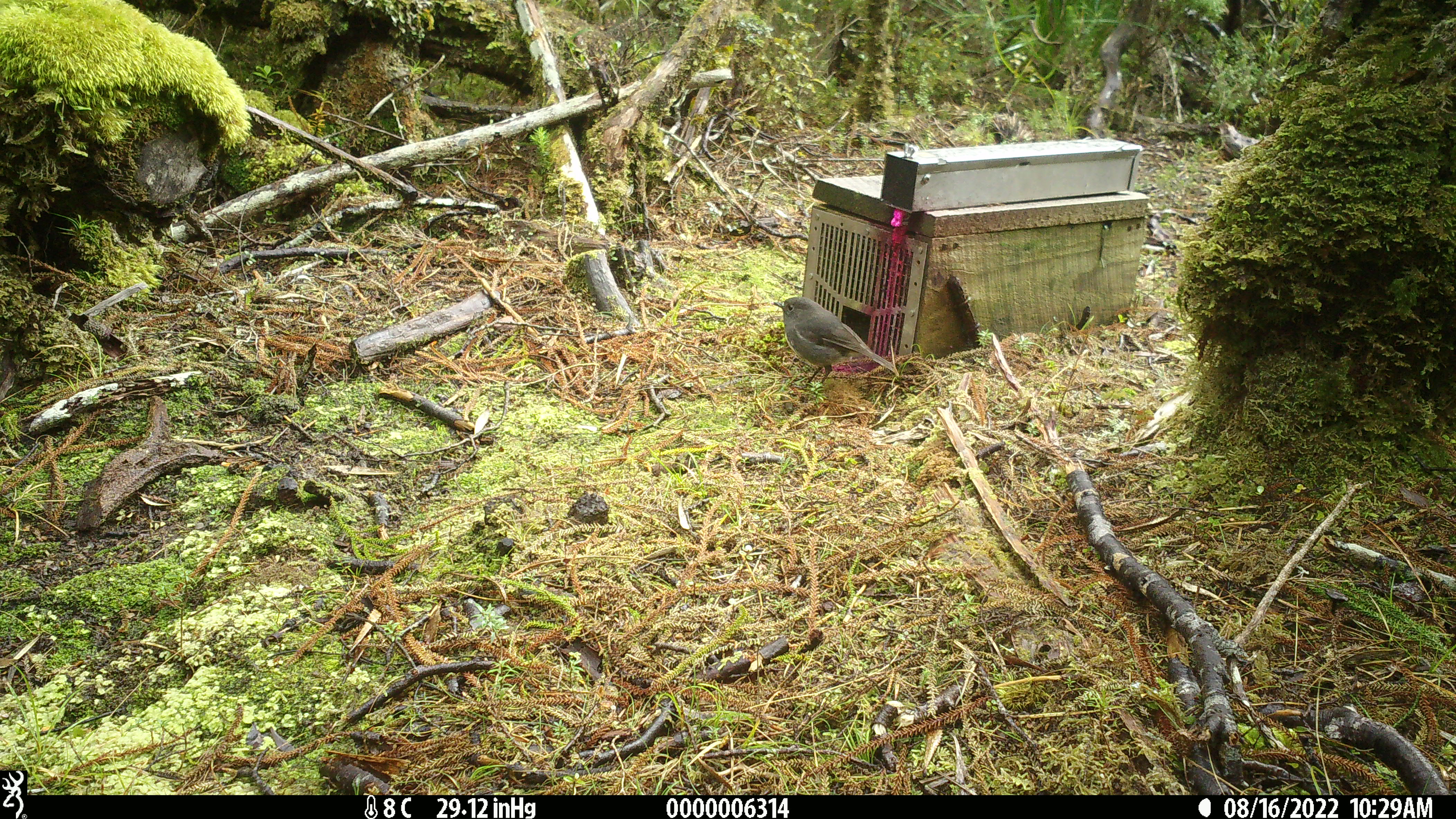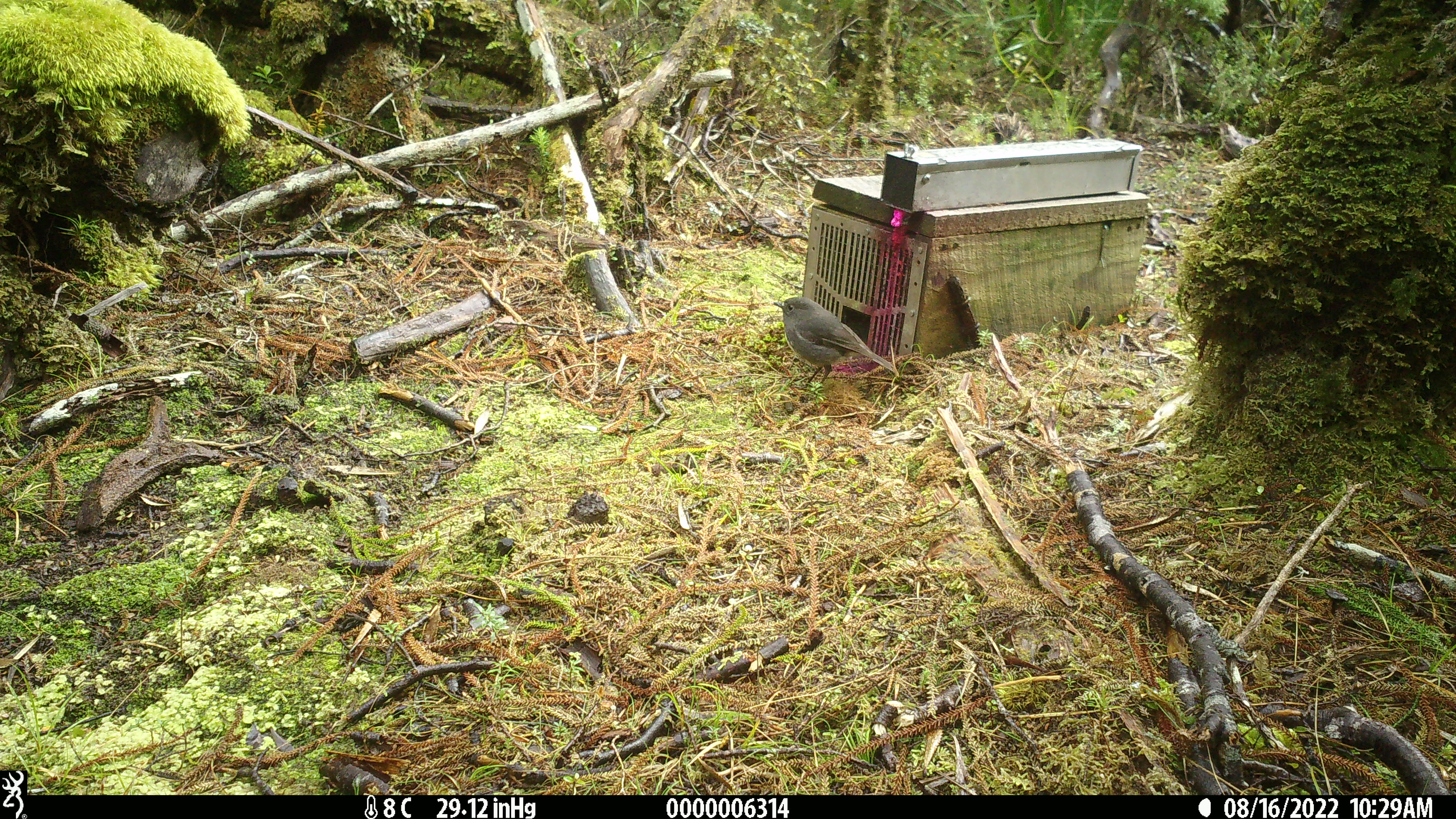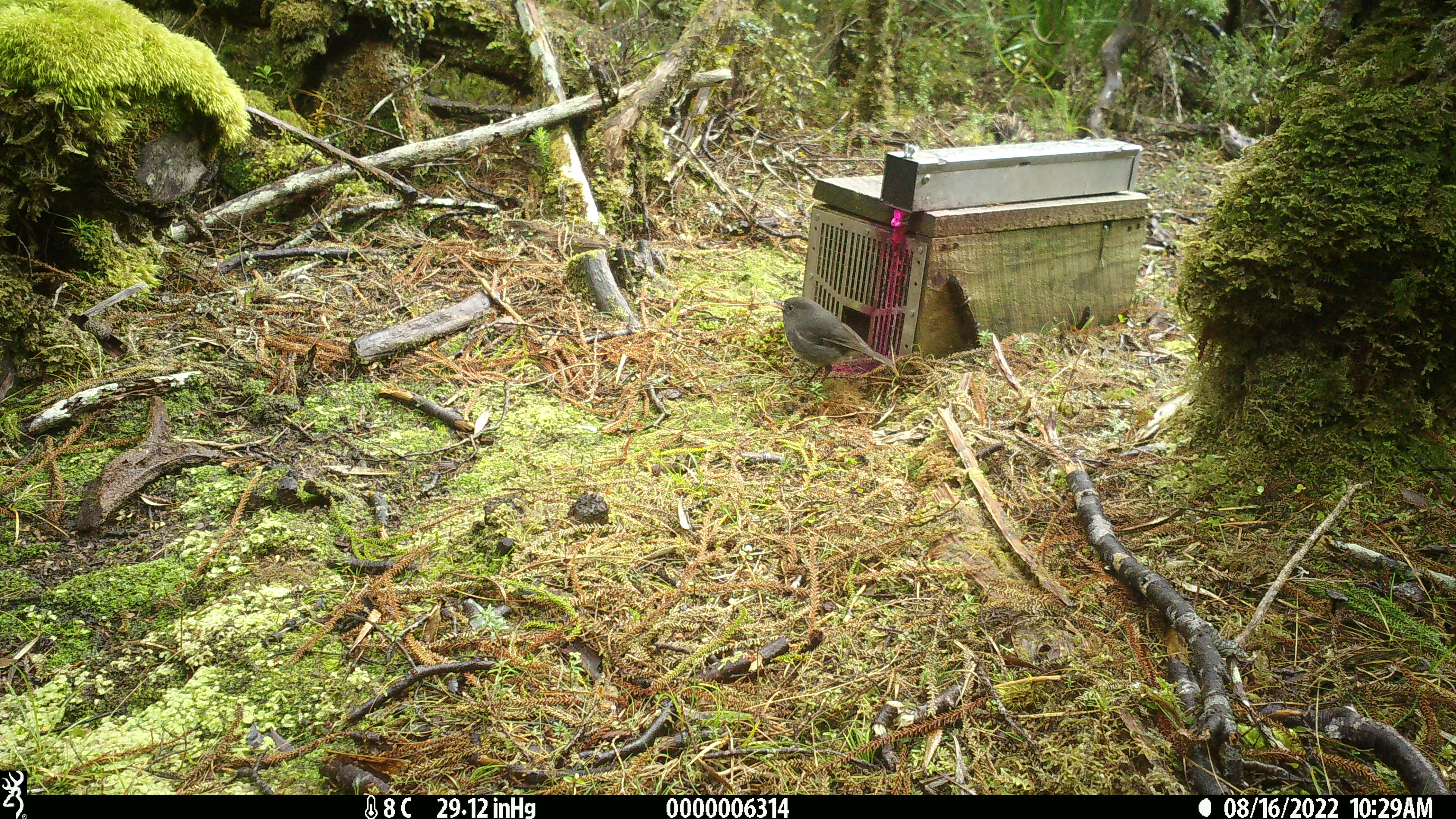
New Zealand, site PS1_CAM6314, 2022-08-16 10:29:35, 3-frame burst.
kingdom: Animalia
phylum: Chordata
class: Aves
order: Passeriformes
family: Petroicidae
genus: Petroica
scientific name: Petroica australis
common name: new zealand robin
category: robin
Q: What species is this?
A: Robin (new zealand robin) (Petroica australis).